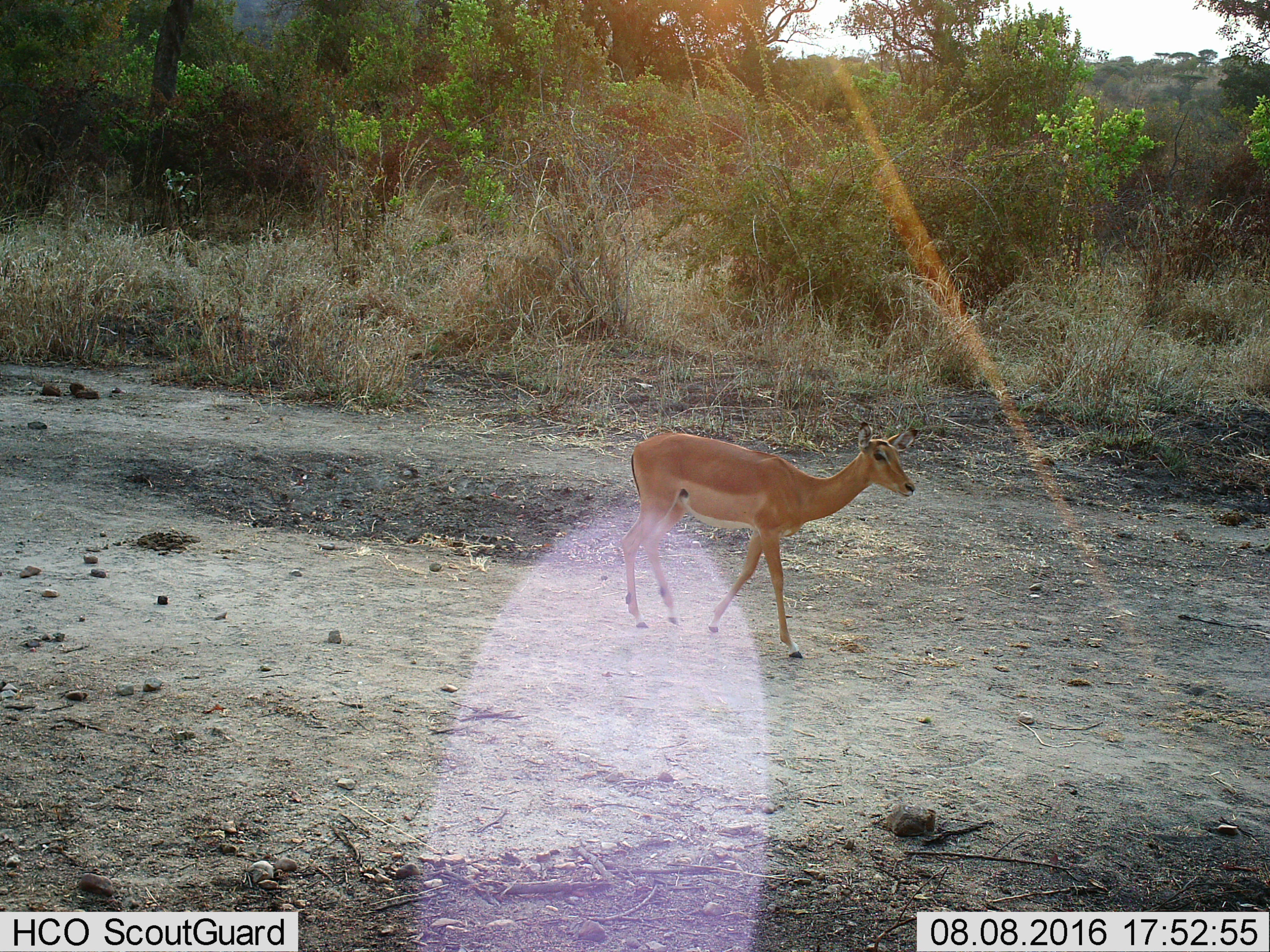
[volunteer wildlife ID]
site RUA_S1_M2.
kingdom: Animalia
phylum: Chordata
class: Mammalia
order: Artiodactyla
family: Bovidae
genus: Aepyceros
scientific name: Aepyceros melampus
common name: impala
Impala (Aepyceros melampus), count 1. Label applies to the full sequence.